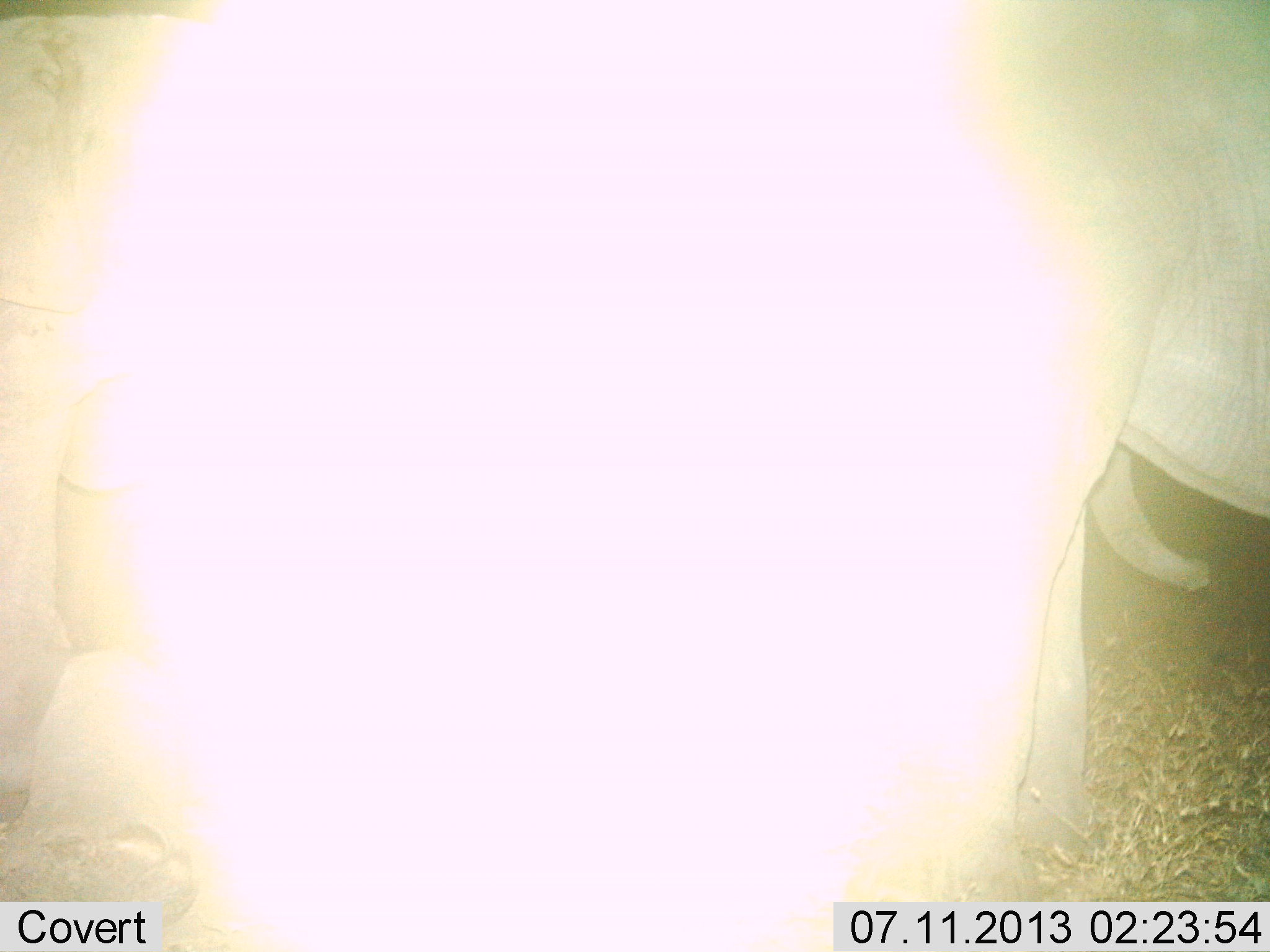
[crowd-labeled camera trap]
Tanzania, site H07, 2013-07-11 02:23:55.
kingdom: Animalia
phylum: Chordata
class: Mammalia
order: Proboscidea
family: Elephantidae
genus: Loxodonta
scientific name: Loxodonta africana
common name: african bush elephant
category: elephant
Elephant (african bush elephant) (Loxodonta africana), count 2. Behavior (volunteer vote fractions): standing 92%, resting 0%, moving 0%, interacting 8%. Young present (vote fraction): 15%. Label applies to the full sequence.